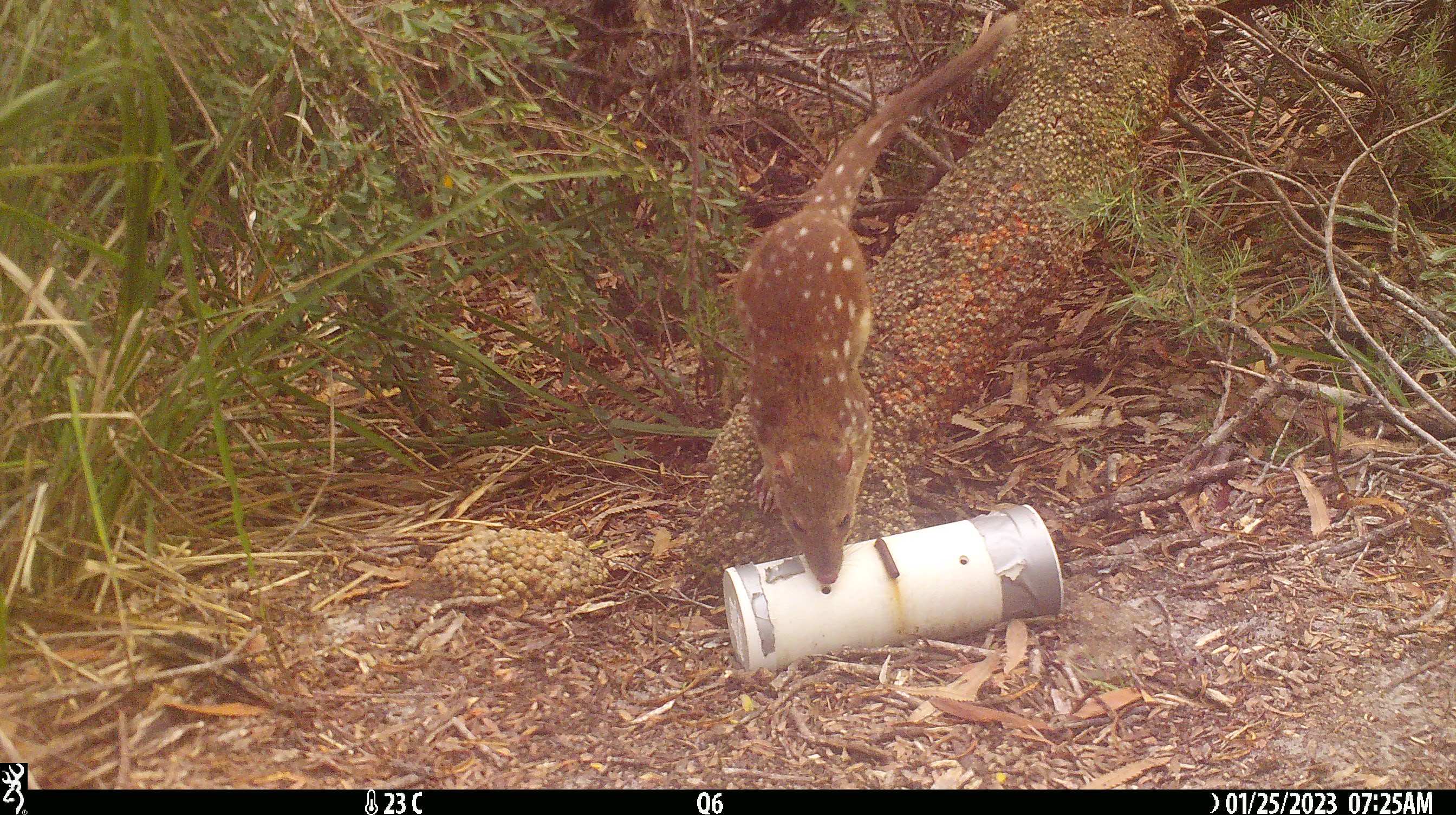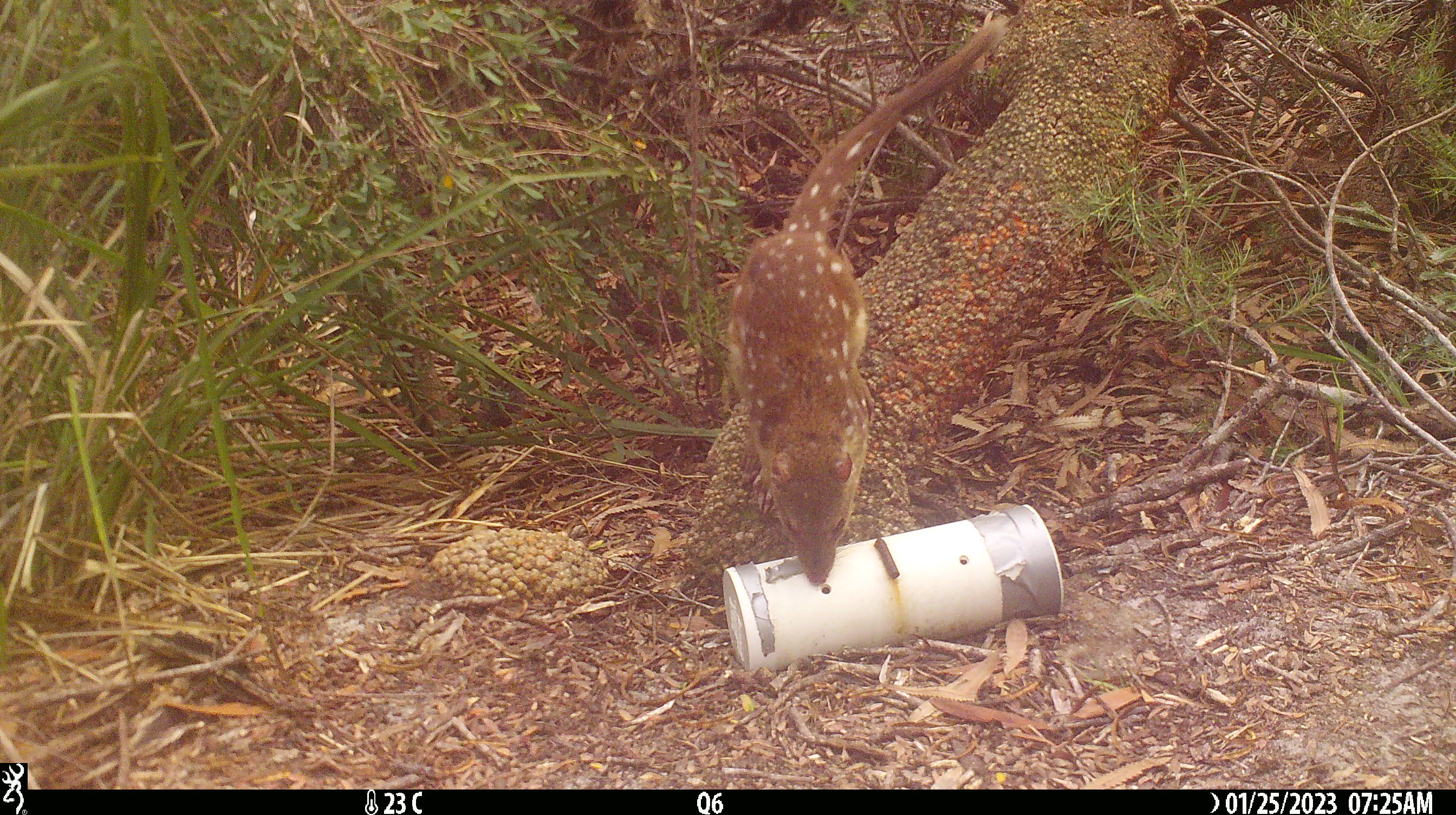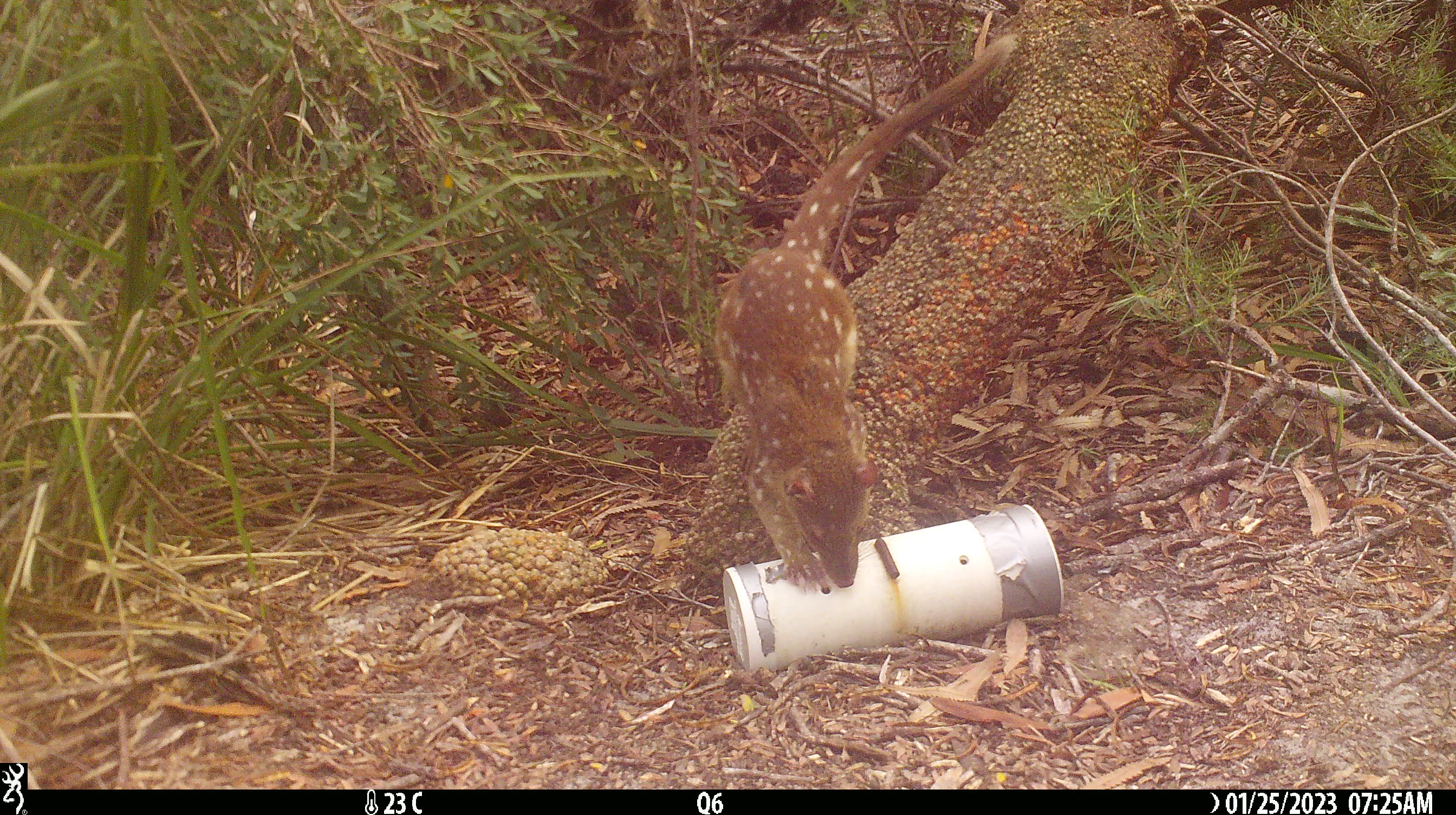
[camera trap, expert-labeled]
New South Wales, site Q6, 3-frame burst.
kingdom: Animalia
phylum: Chordata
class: Mammalia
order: Dasyuromorphia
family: Dasyuridae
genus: Dasyurus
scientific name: Dasyurus maculatus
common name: spotted-tailed quoll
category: quoll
Quoll (spotted-tailed quoll) (Dasyurus maculatus).